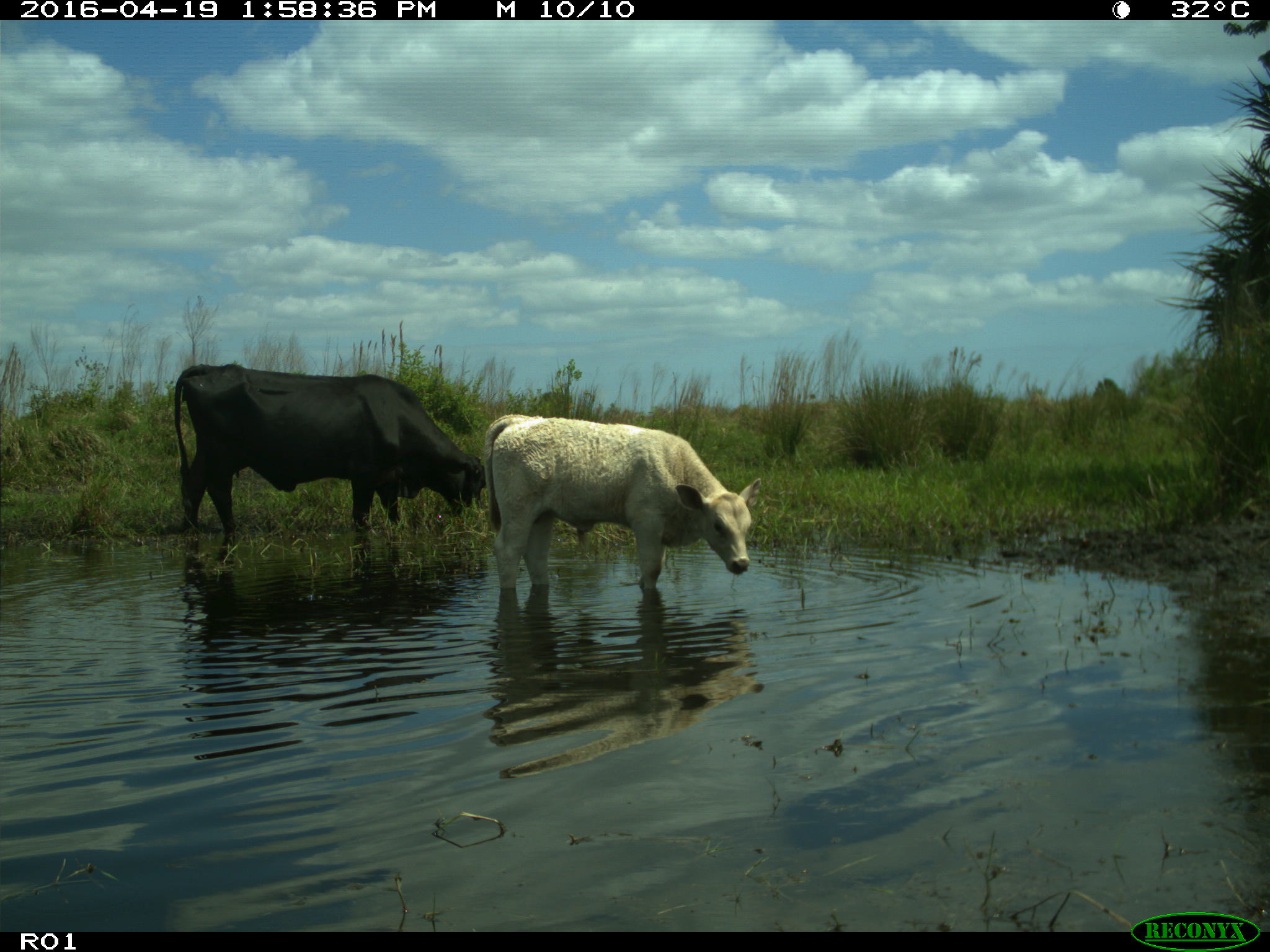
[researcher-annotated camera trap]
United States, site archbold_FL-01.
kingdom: Animalia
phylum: Chordata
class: Mammalia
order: Artiodactyla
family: Bovidae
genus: Bos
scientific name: Bos taurus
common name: domestic cow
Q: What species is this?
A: Bos taurus (domestic cow).